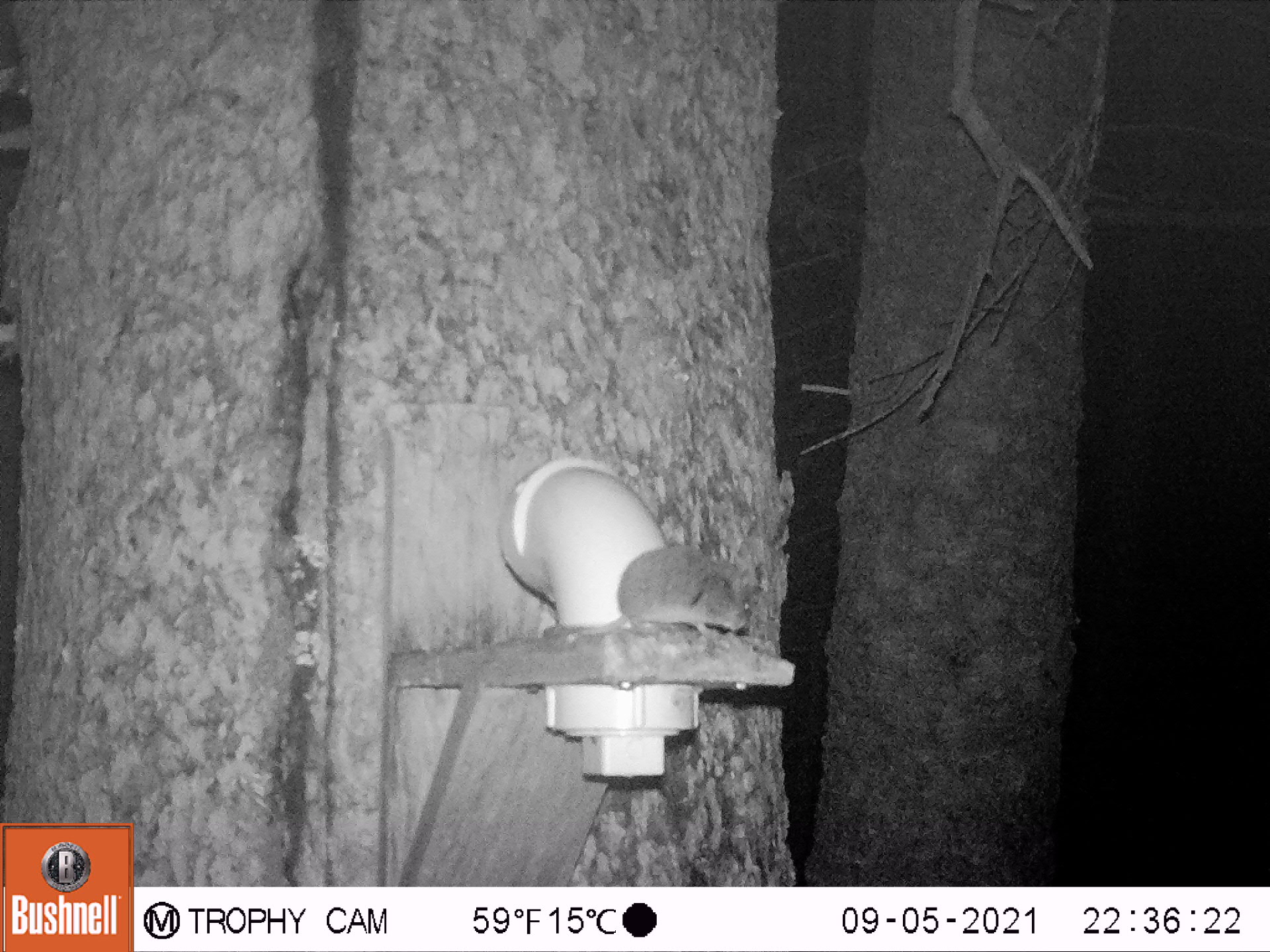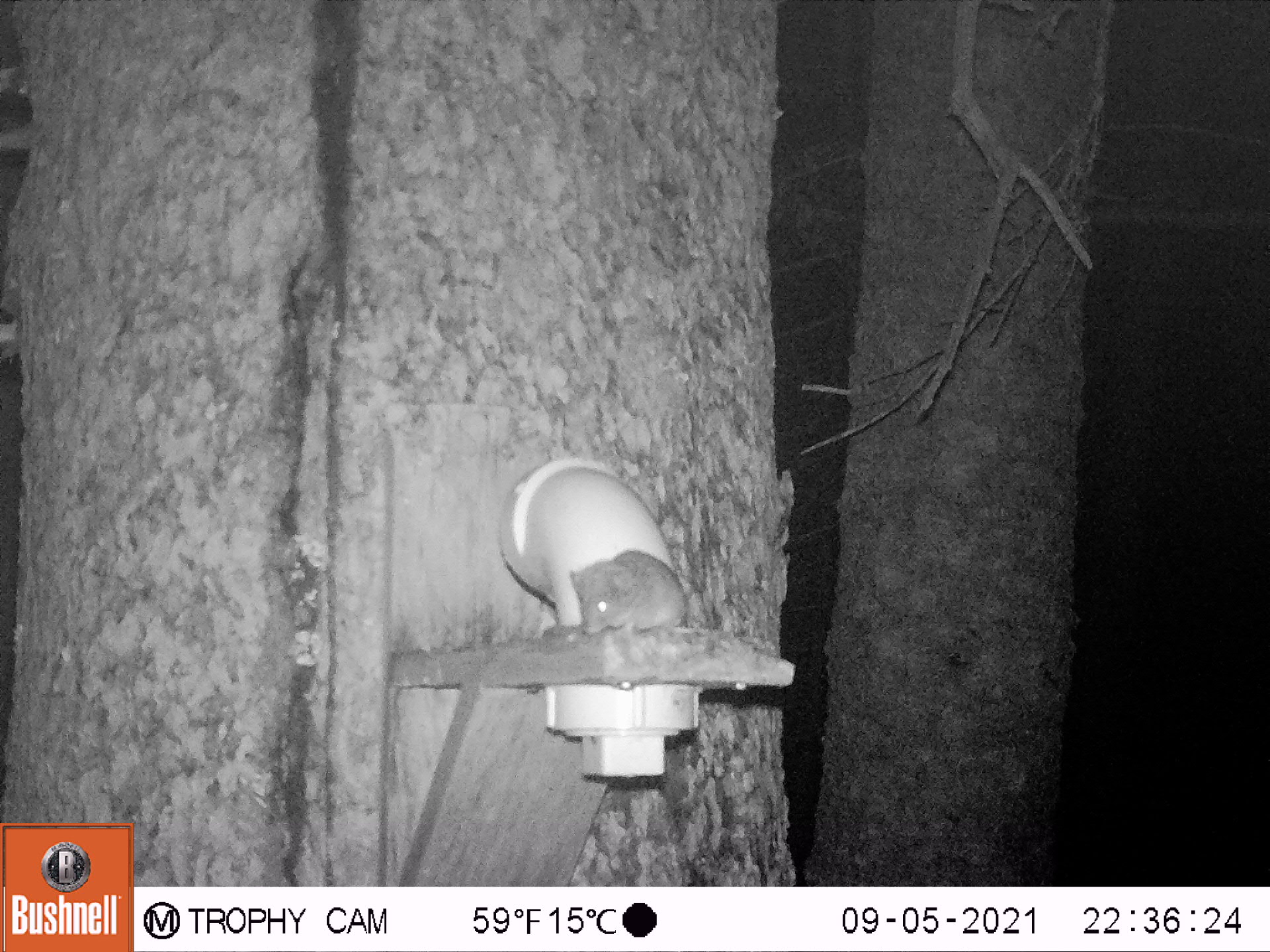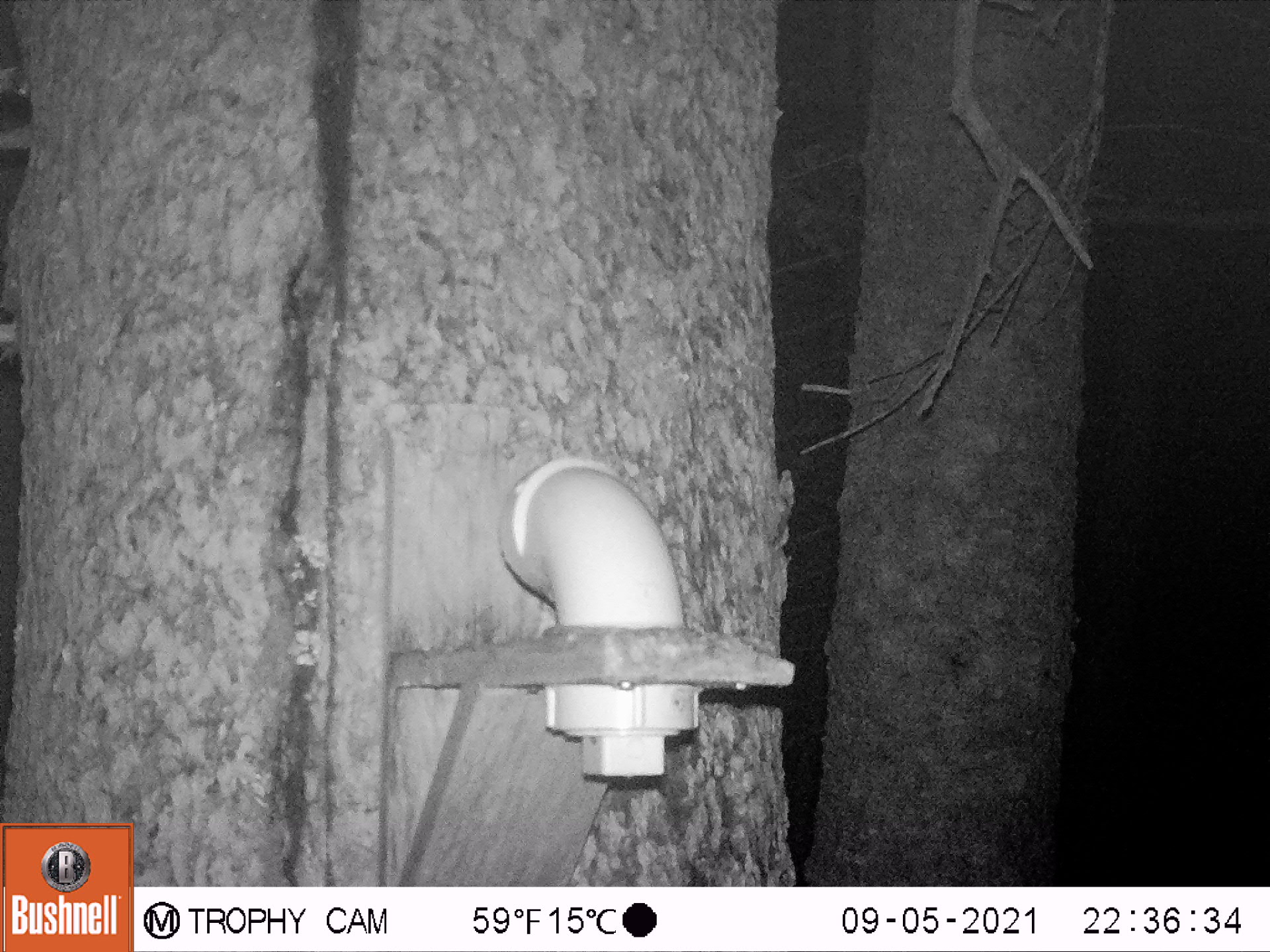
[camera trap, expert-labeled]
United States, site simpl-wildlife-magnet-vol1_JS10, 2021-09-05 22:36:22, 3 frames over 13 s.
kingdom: Animalia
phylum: Chordata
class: Mammalia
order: Rodentia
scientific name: Rodentia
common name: mouse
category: mouse sp.